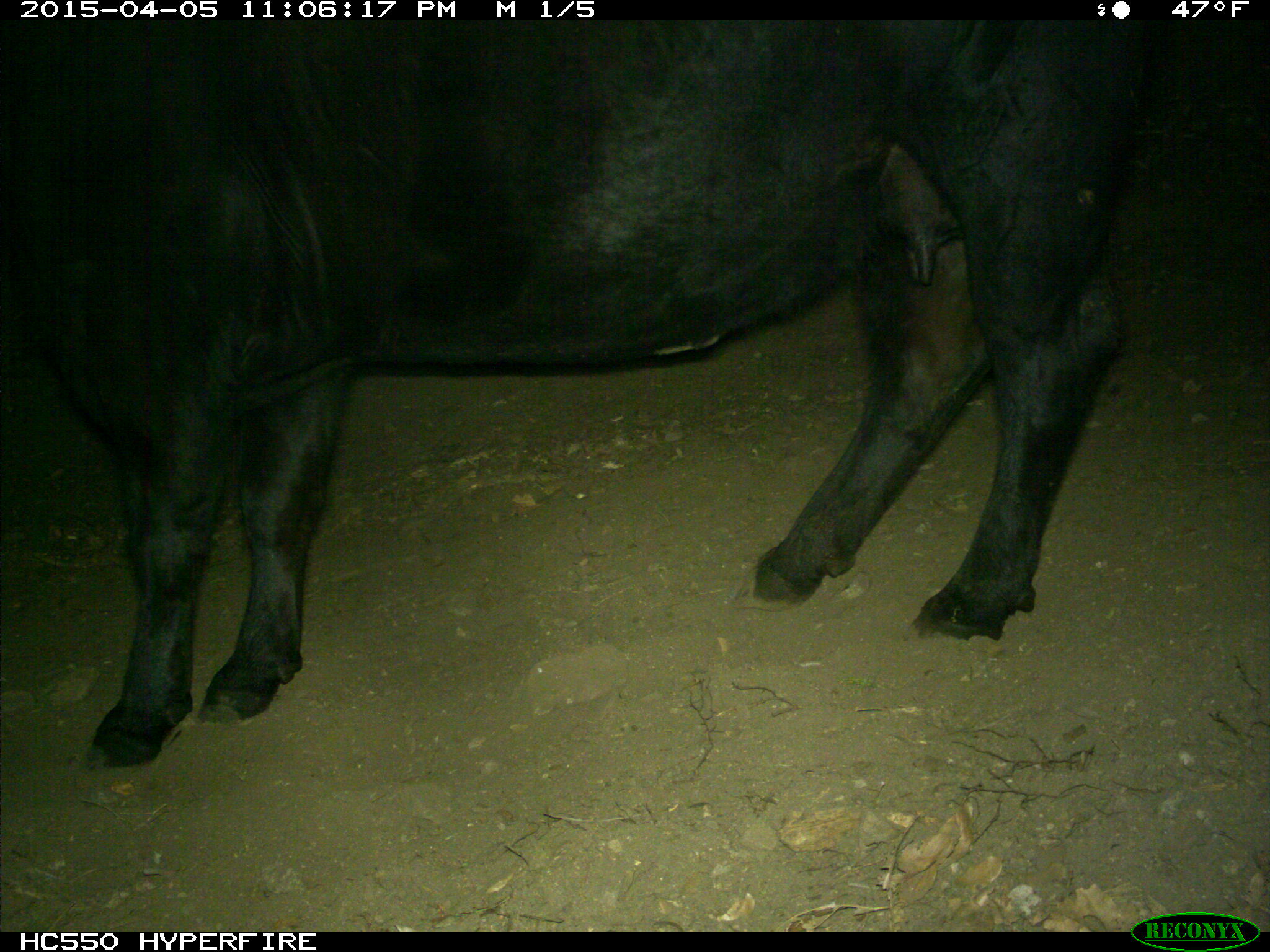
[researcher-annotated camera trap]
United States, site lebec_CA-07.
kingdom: Animalia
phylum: Chordata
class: Mammalia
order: Artiodactyla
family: Bovidae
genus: Bos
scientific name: Bos taurus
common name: domestic cow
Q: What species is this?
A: Bos taurus (domestic cow).